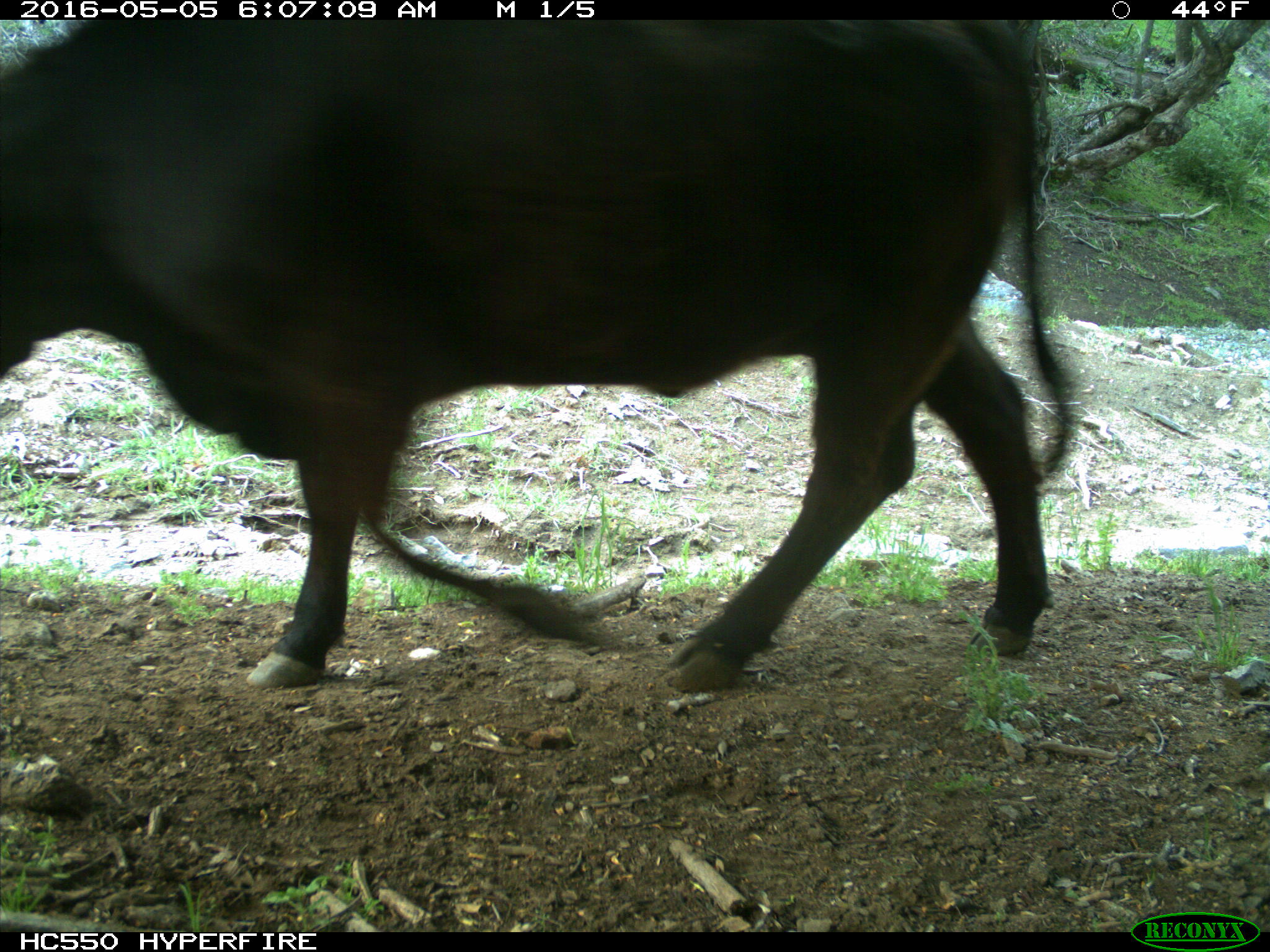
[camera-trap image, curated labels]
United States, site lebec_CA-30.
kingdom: Animalia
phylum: Chordata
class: Mammalia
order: Artiodactyla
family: Bovidae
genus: Bos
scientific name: Bos taurus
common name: domestic cow